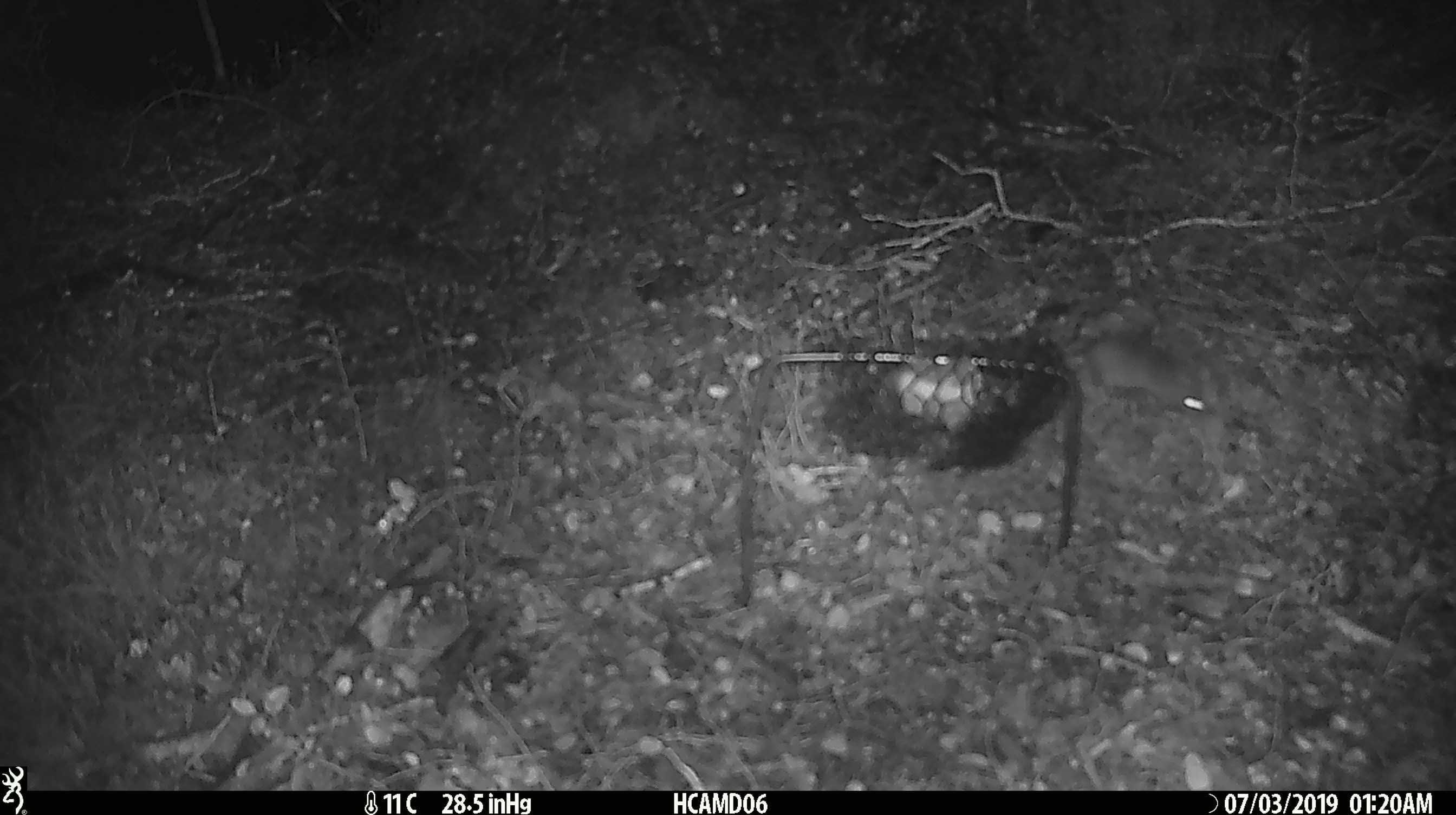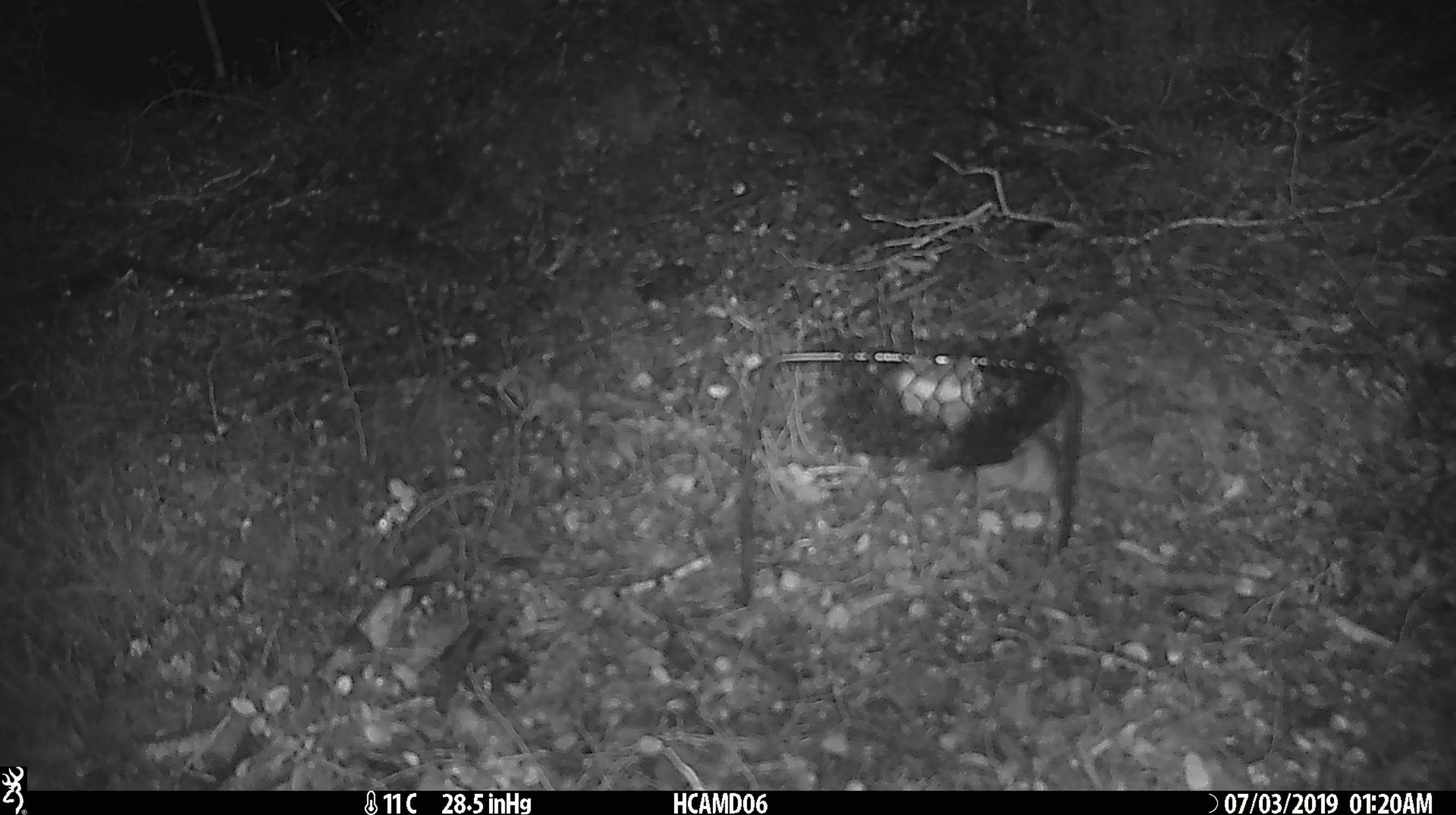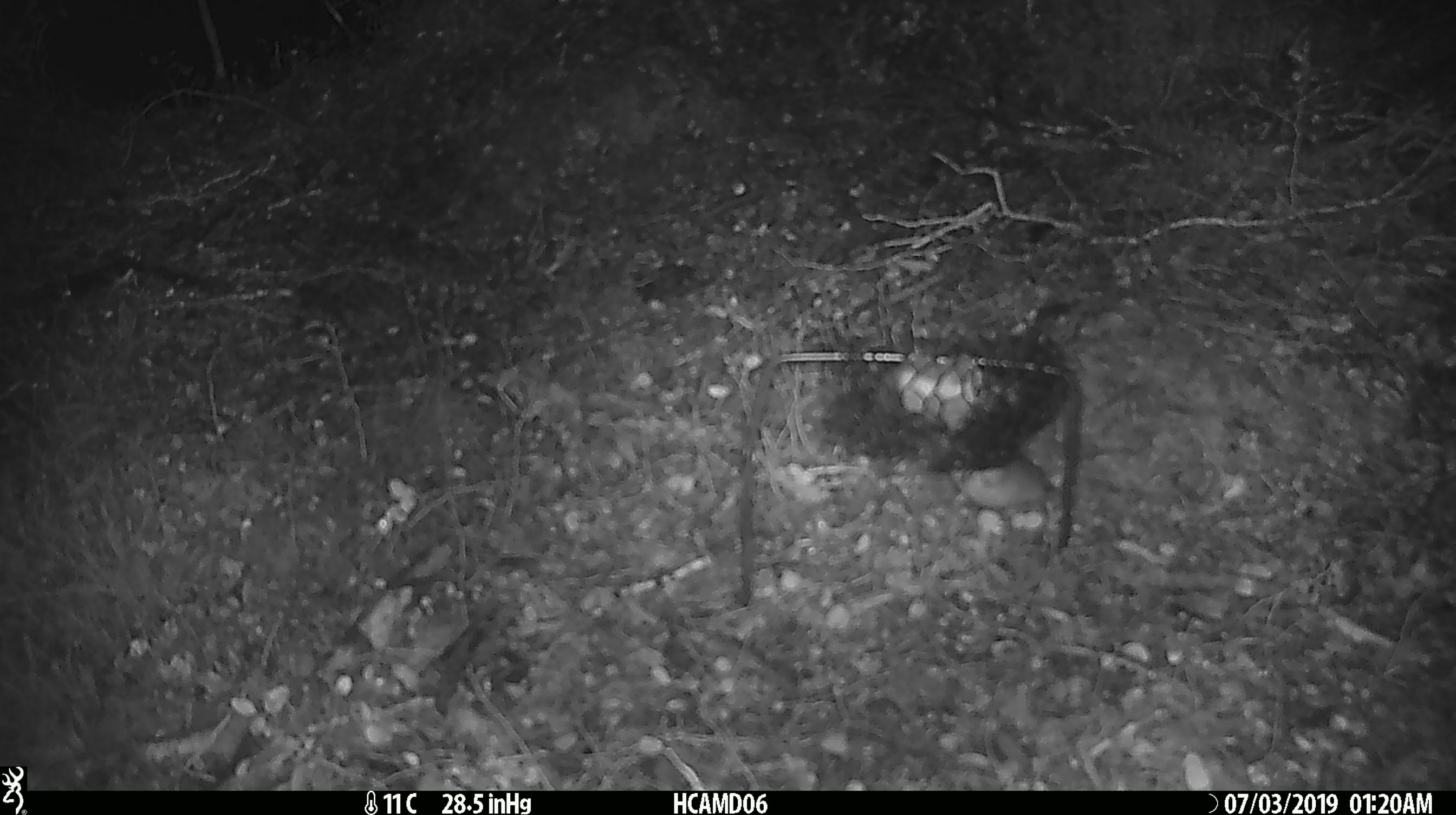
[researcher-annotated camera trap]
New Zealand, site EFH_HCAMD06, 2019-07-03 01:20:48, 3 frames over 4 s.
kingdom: Animalia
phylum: Chordata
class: Mammalia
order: Rodentia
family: Muridae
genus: Mus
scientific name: Mus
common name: mouse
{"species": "mouse (Mus)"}